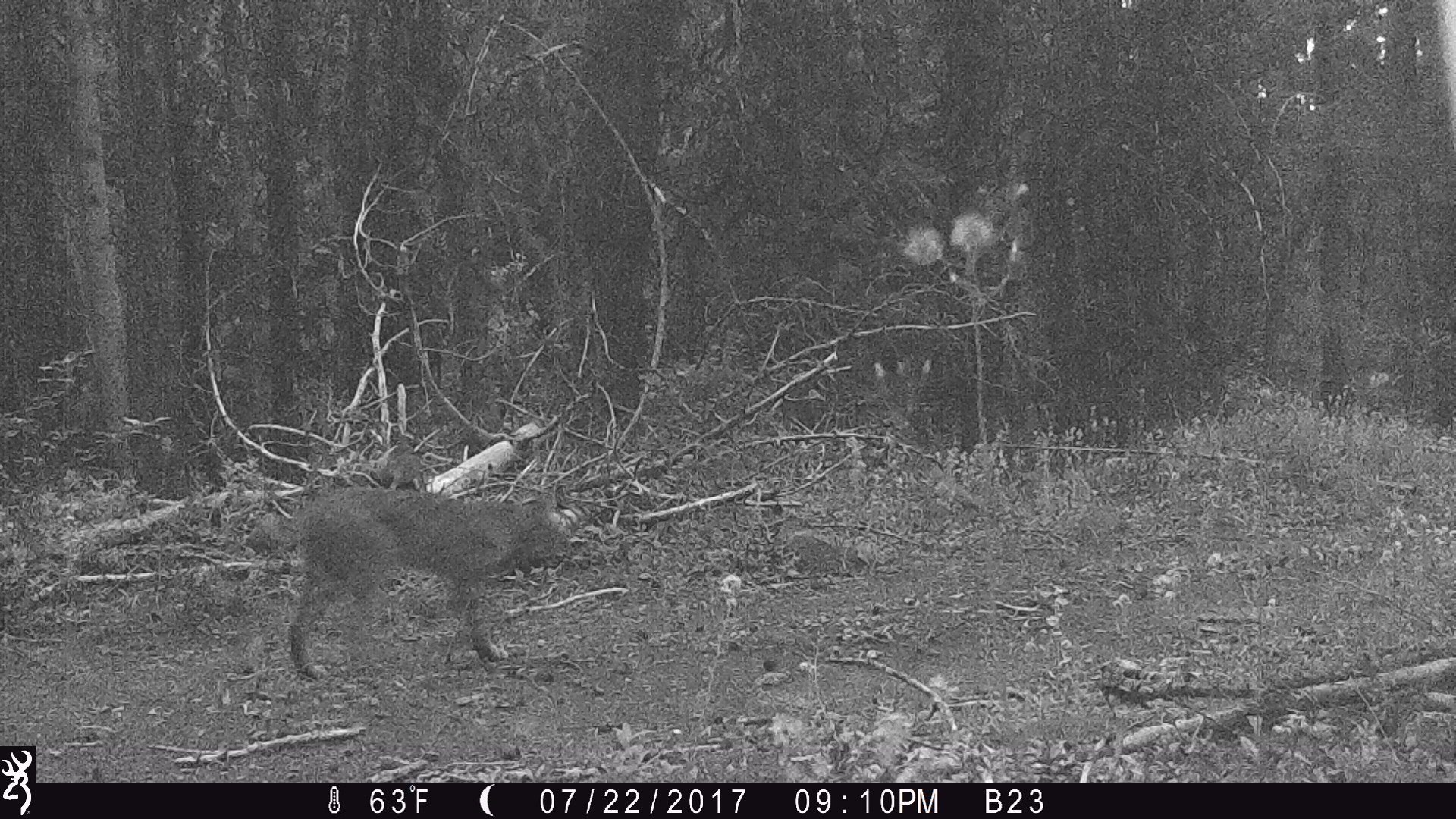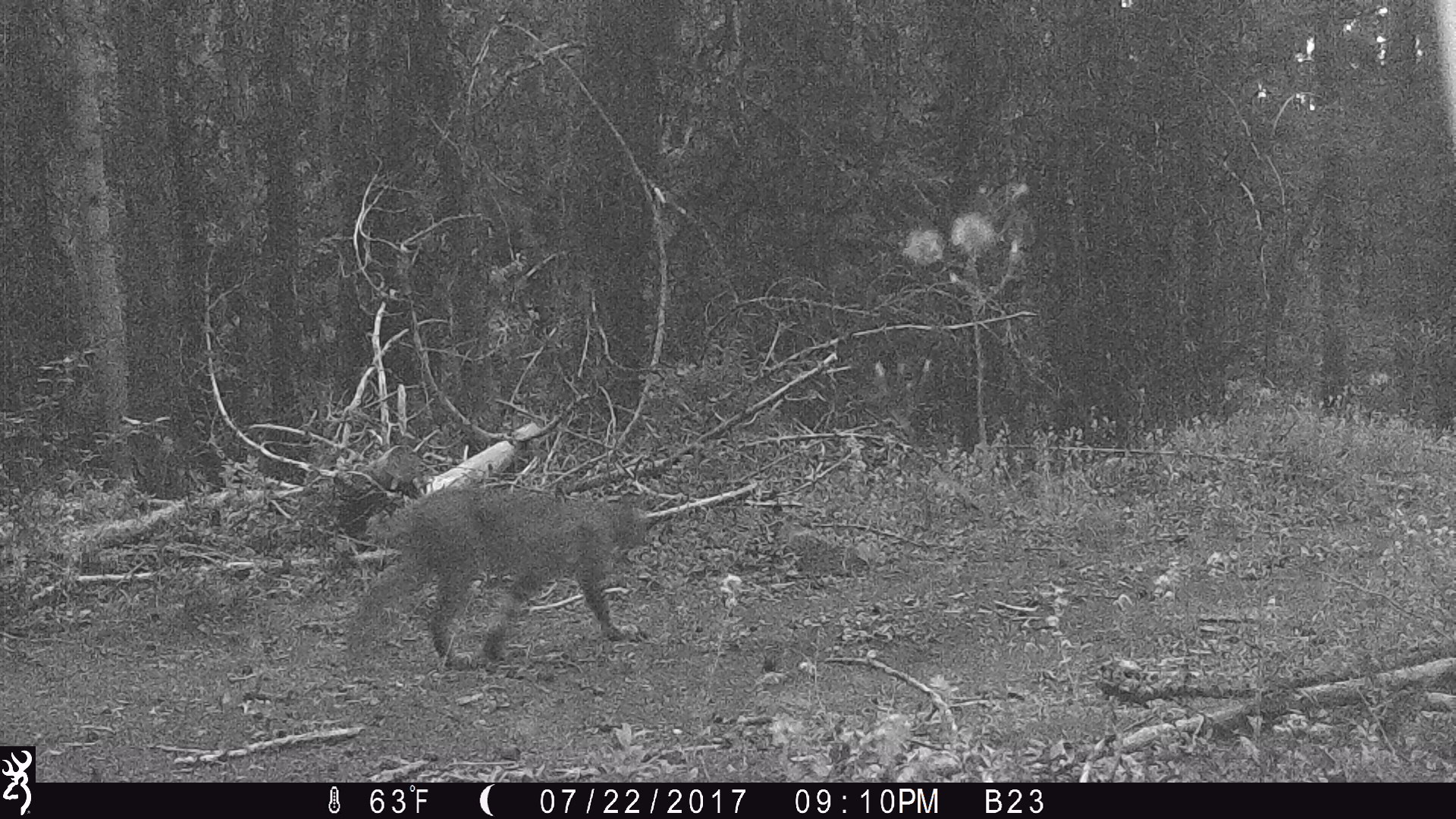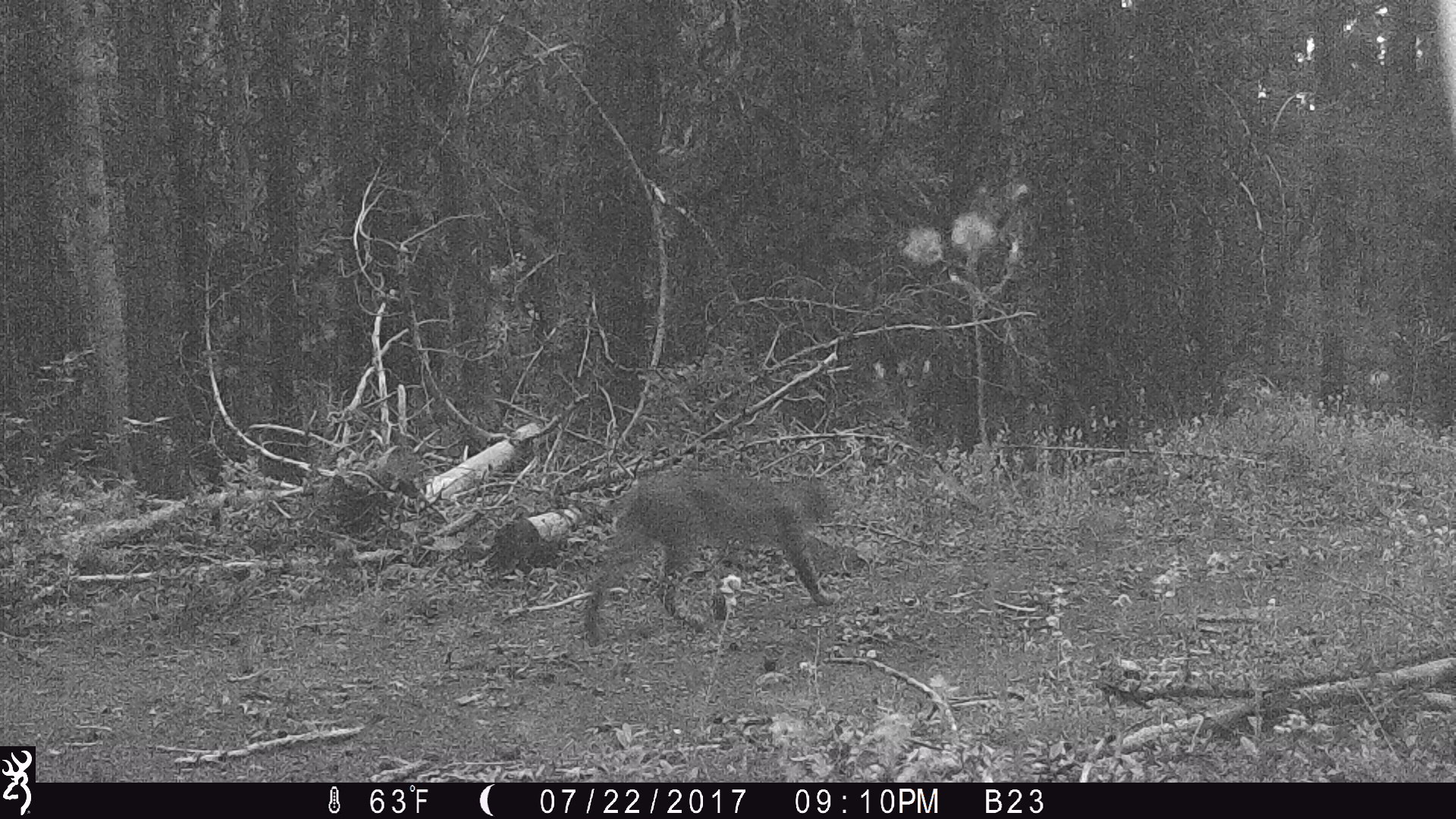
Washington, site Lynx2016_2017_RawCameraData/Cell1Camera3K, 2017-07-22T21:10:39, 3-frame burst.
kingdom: Animalia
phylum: Chordata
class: Mammalia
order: Carnivora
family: Felidae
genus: Lynx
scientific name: Lynx rufus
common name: bobcat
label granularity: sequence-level